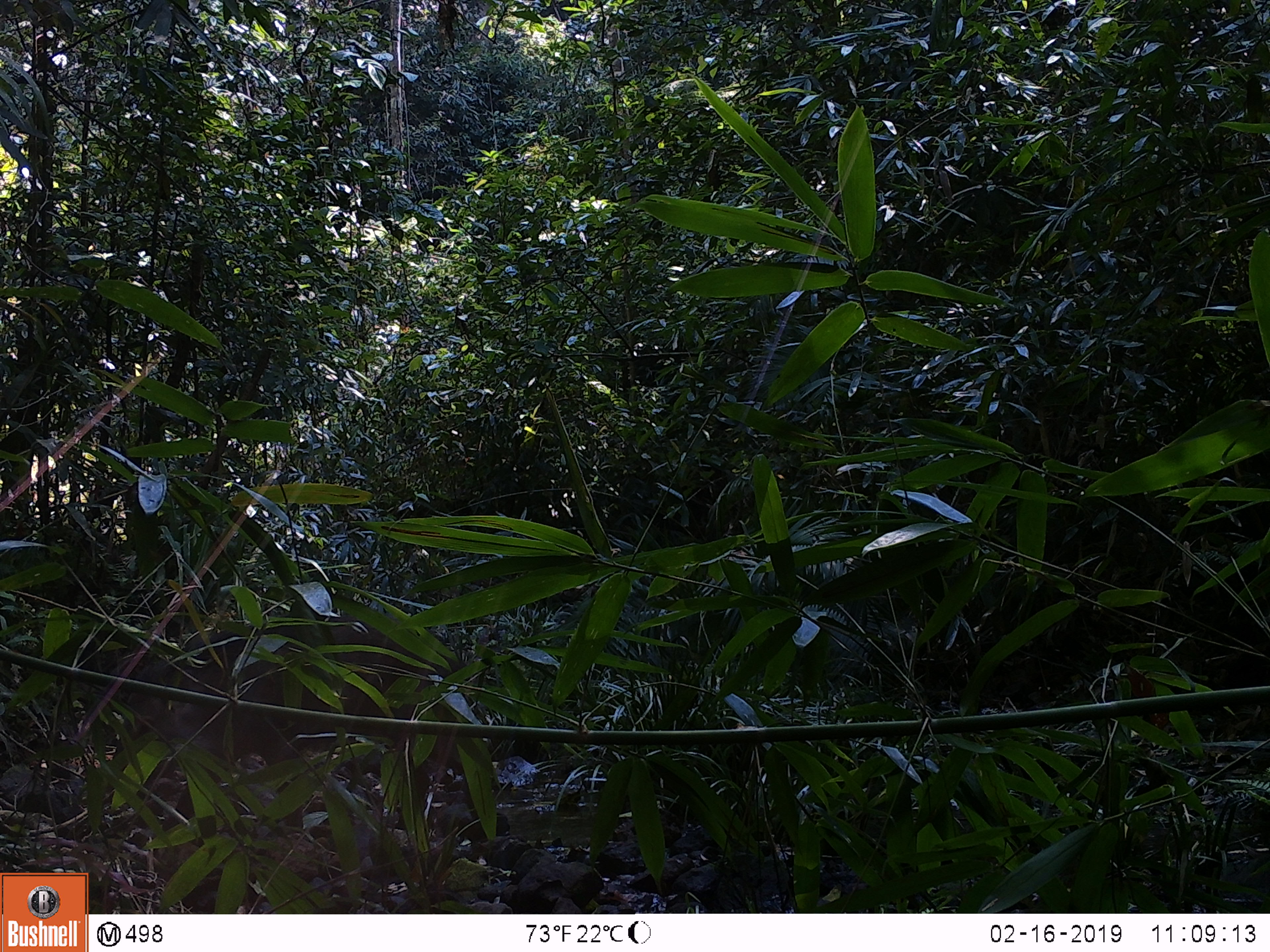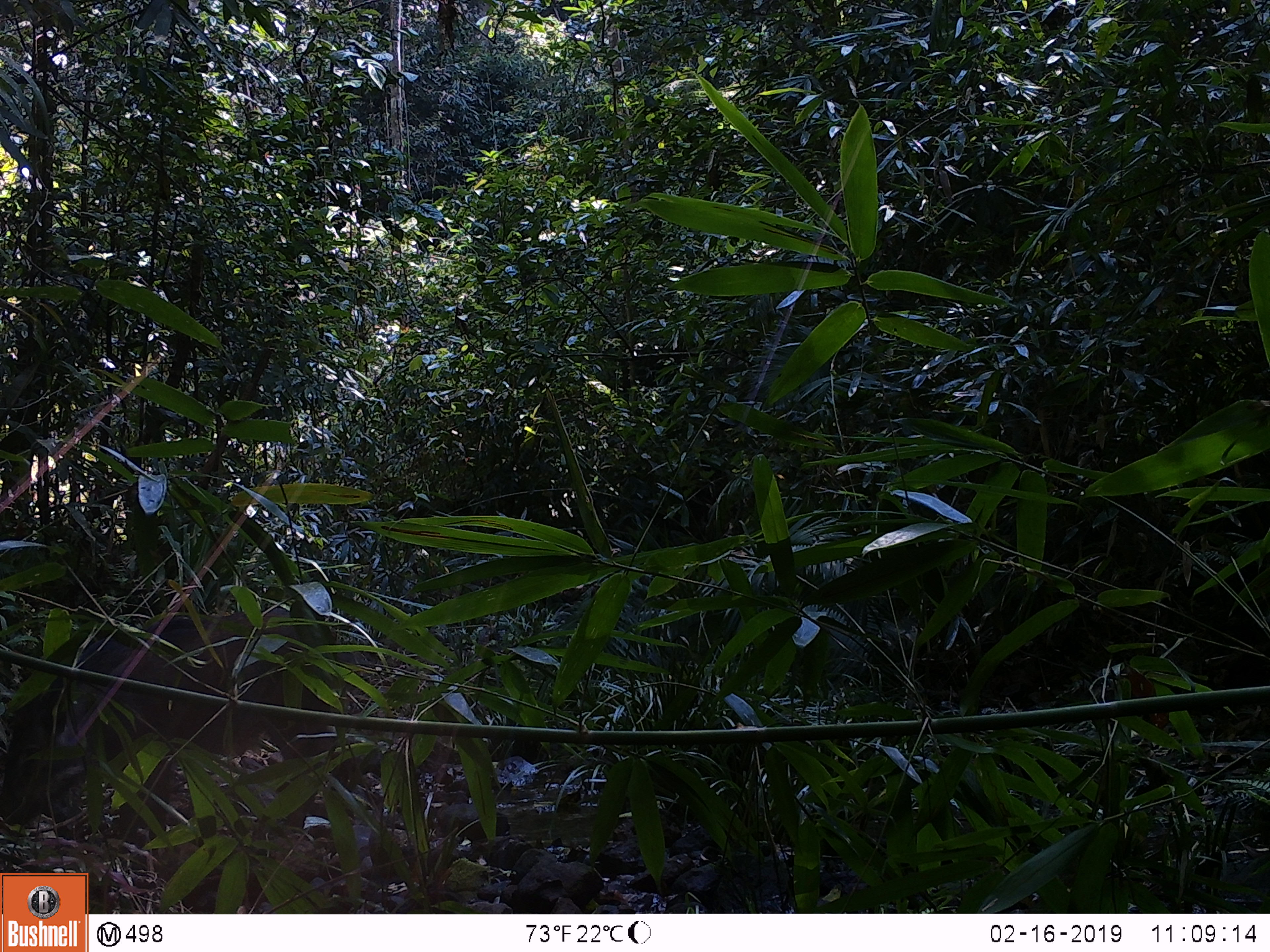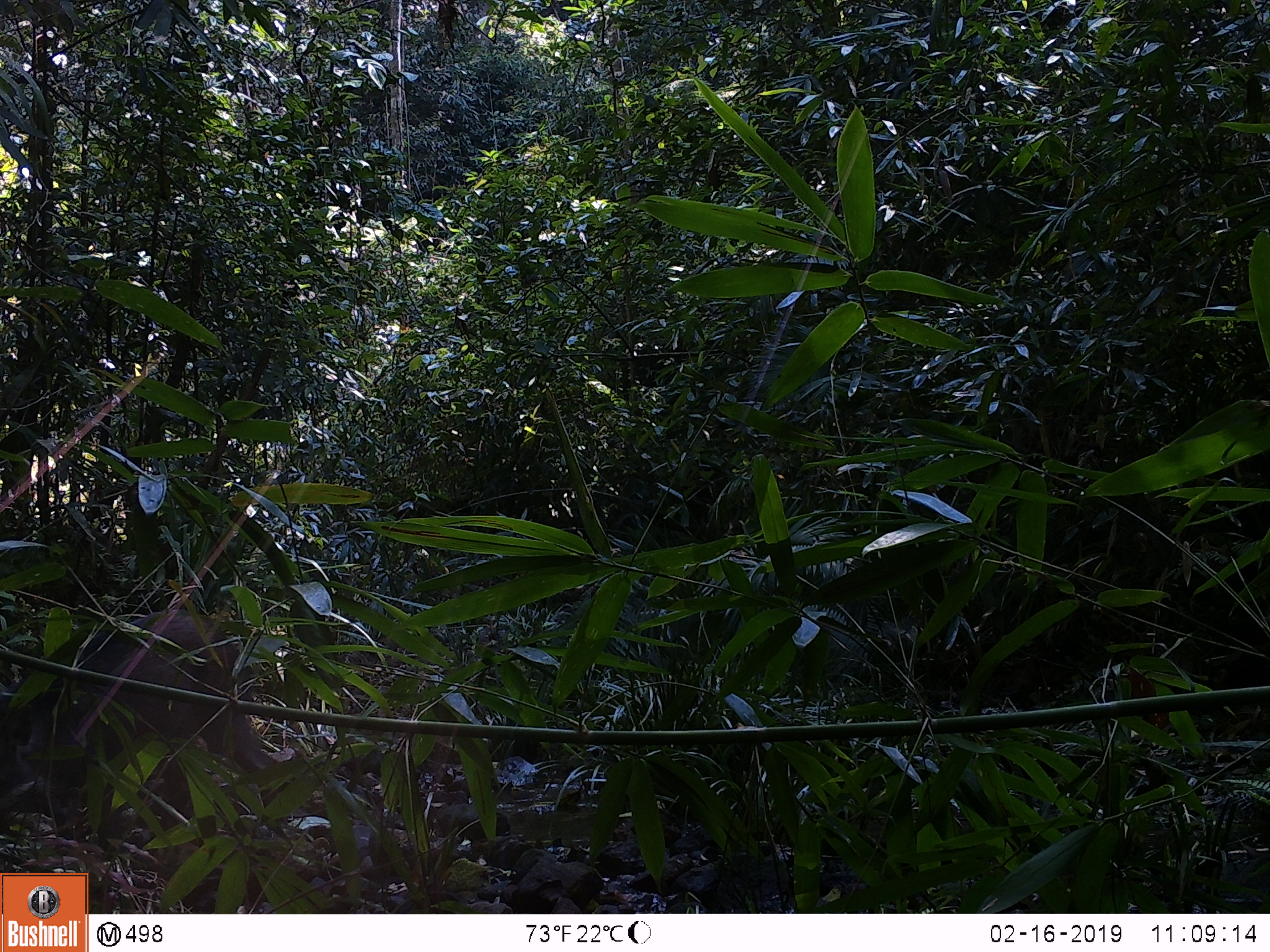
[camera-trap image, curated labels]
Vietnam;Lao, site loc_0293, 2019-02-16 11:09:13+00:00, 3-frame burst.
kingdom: Animalia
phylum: Chordata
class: Mammalia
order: Artiodactyla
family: Suidae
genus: Sus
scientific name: Sus scrofa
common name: eurasian wild pig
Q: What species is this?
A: Eurasian wild pig (Sus scrofa).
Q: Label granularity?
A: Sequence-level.